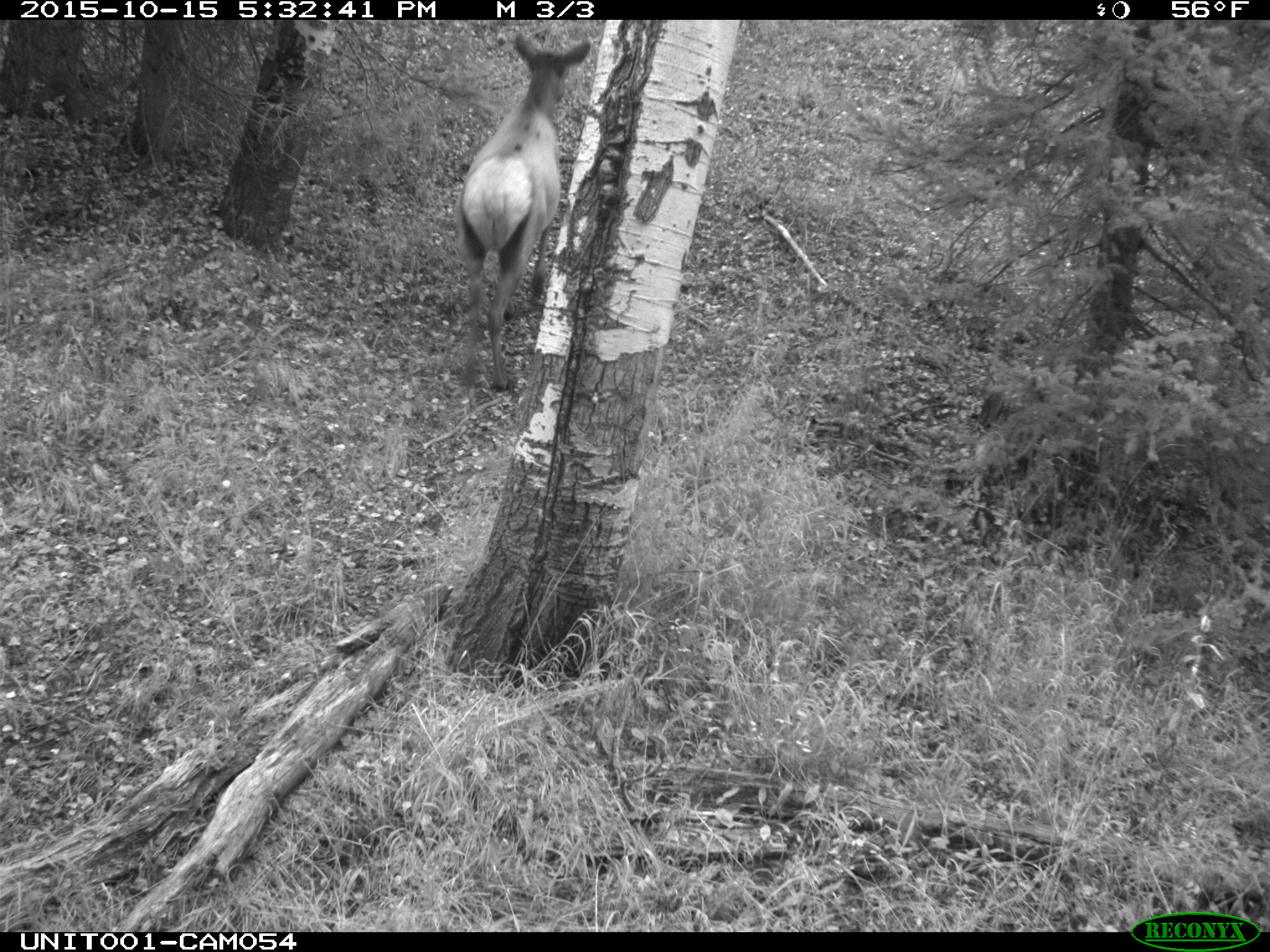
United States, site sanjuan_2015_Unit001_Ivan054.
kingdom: Animalia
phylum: Chordata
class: Mammalia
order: Artiodactyla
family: Cervidae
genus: Cervus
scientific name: Cervus elaphus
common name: red deer